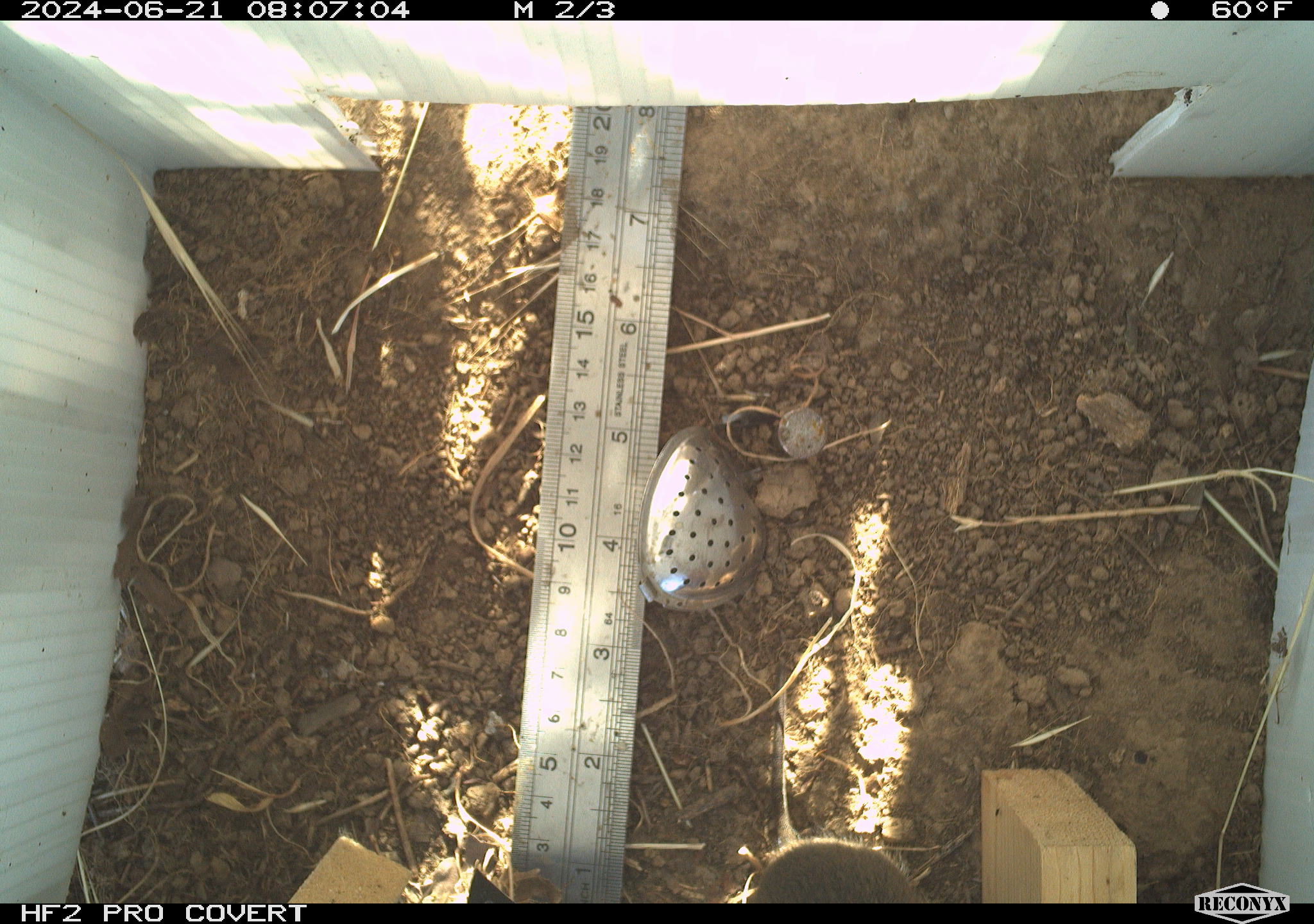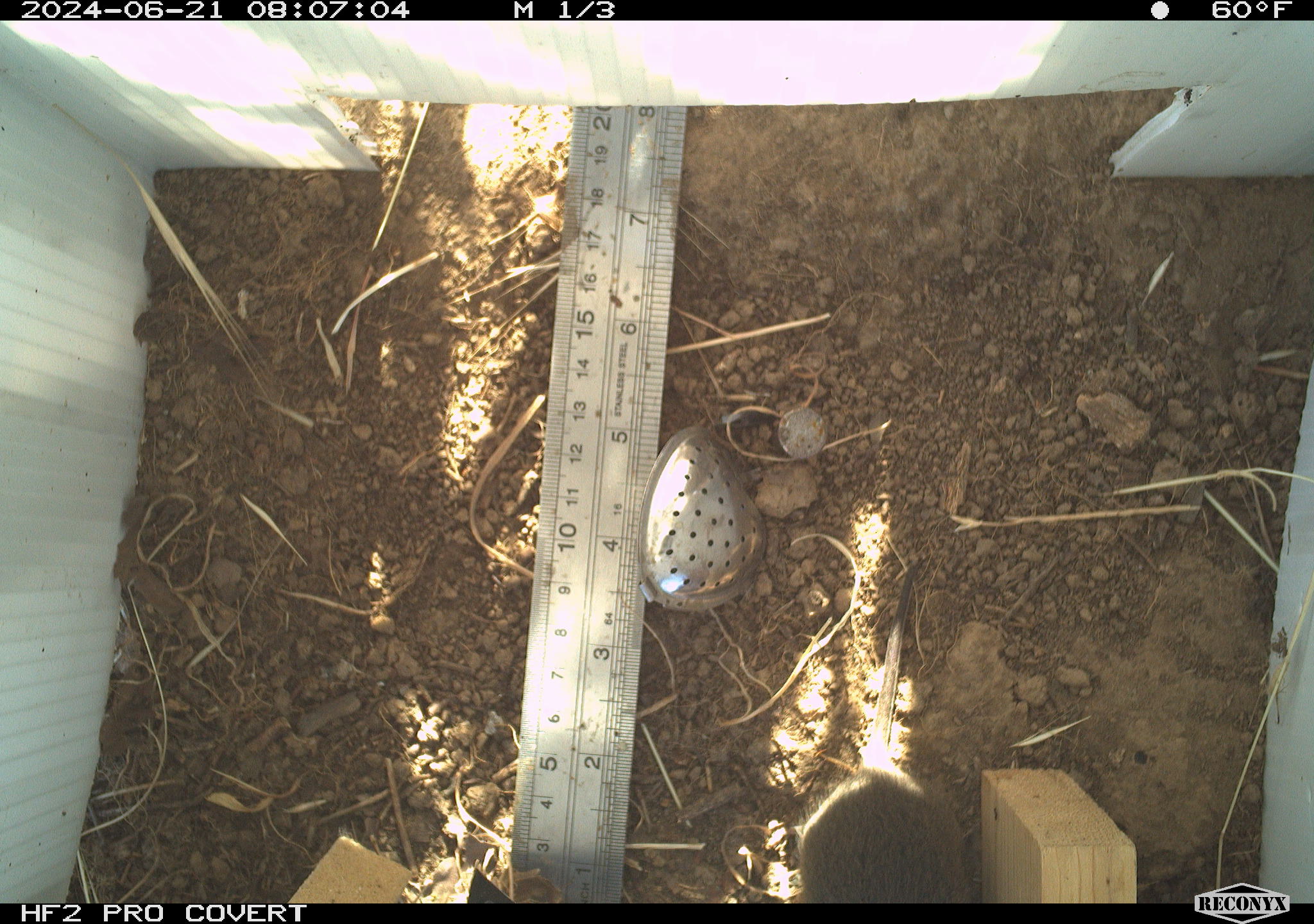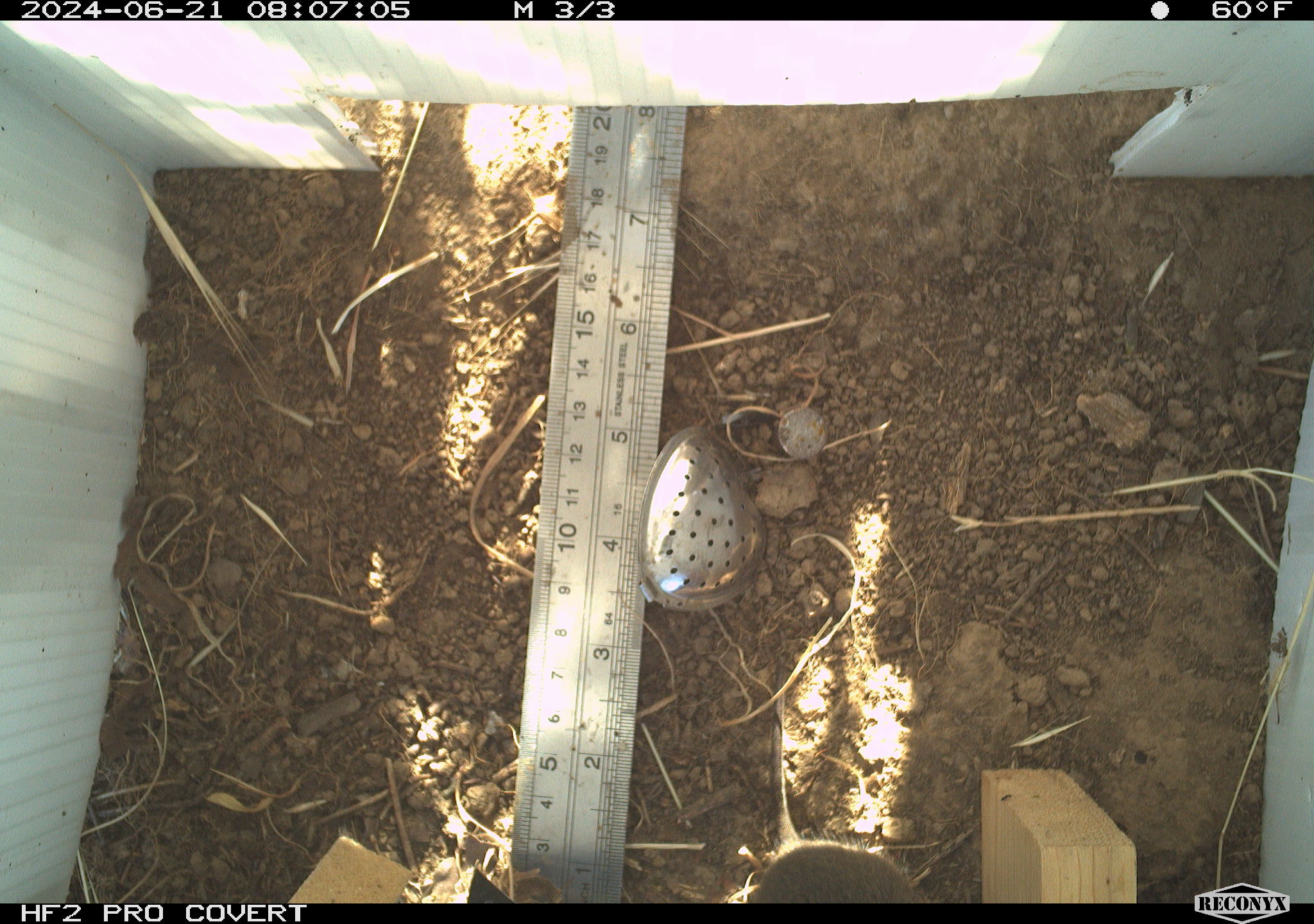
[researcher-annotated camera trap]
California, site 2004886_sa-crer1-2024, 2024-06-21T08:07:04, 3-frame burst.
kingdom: Animalia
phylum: Chordata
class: Mammalia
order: Rodentia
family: Cricetidae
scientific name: Arvicolinae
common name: voles, lemmings, and muskrats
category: arvicolinae subfamily